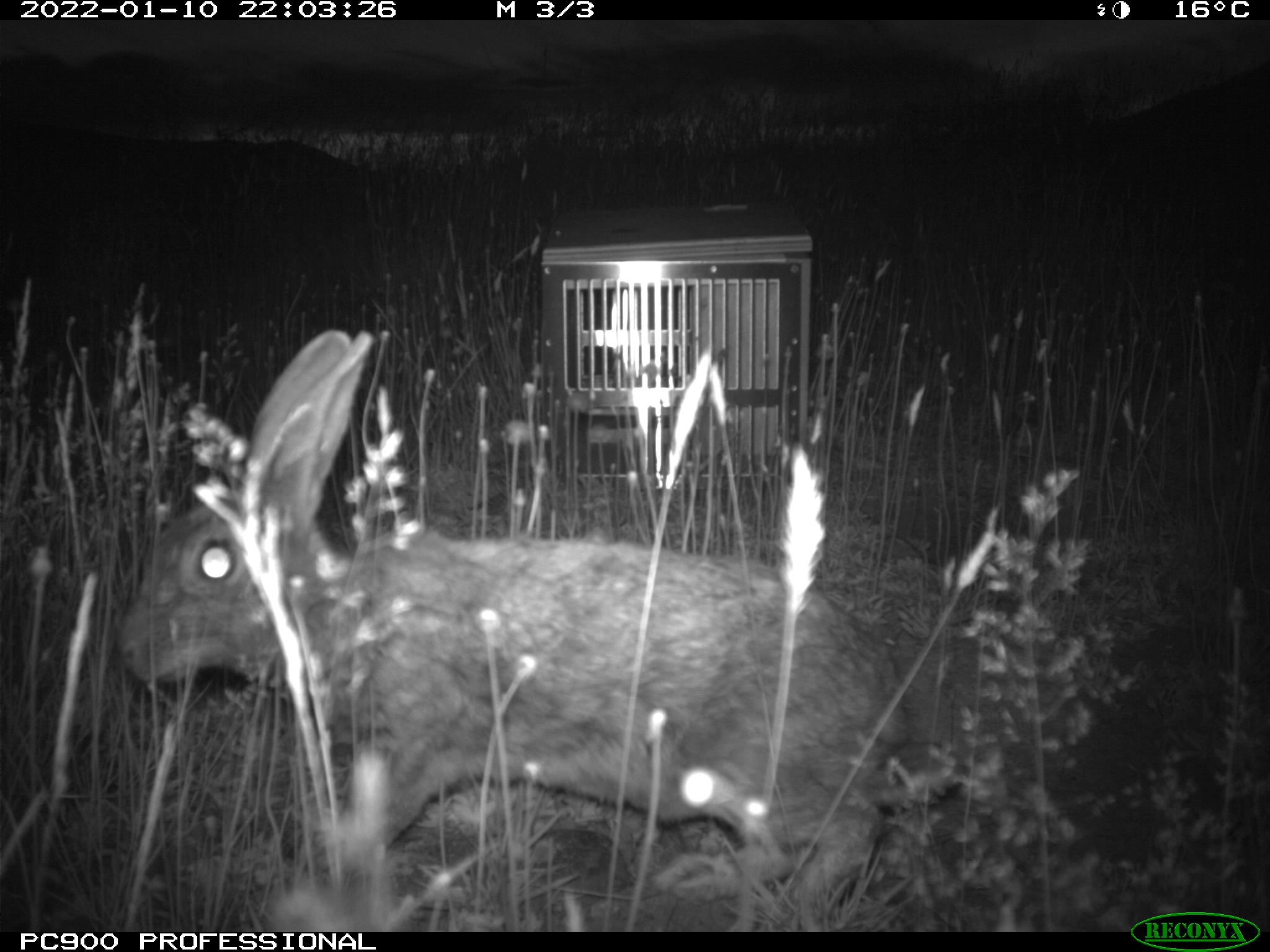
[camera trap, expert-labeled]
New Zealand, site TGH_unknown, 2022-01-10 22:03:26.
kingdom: Animalia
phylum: Chordata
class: Mammalia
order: Lagomorpha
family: Leporidae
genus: Oryctolagus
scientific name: Oryctolagus cuniculus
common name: european rabbit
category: rabbit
Rabbit (european rabbit) (Oryctolagus cuniculus).